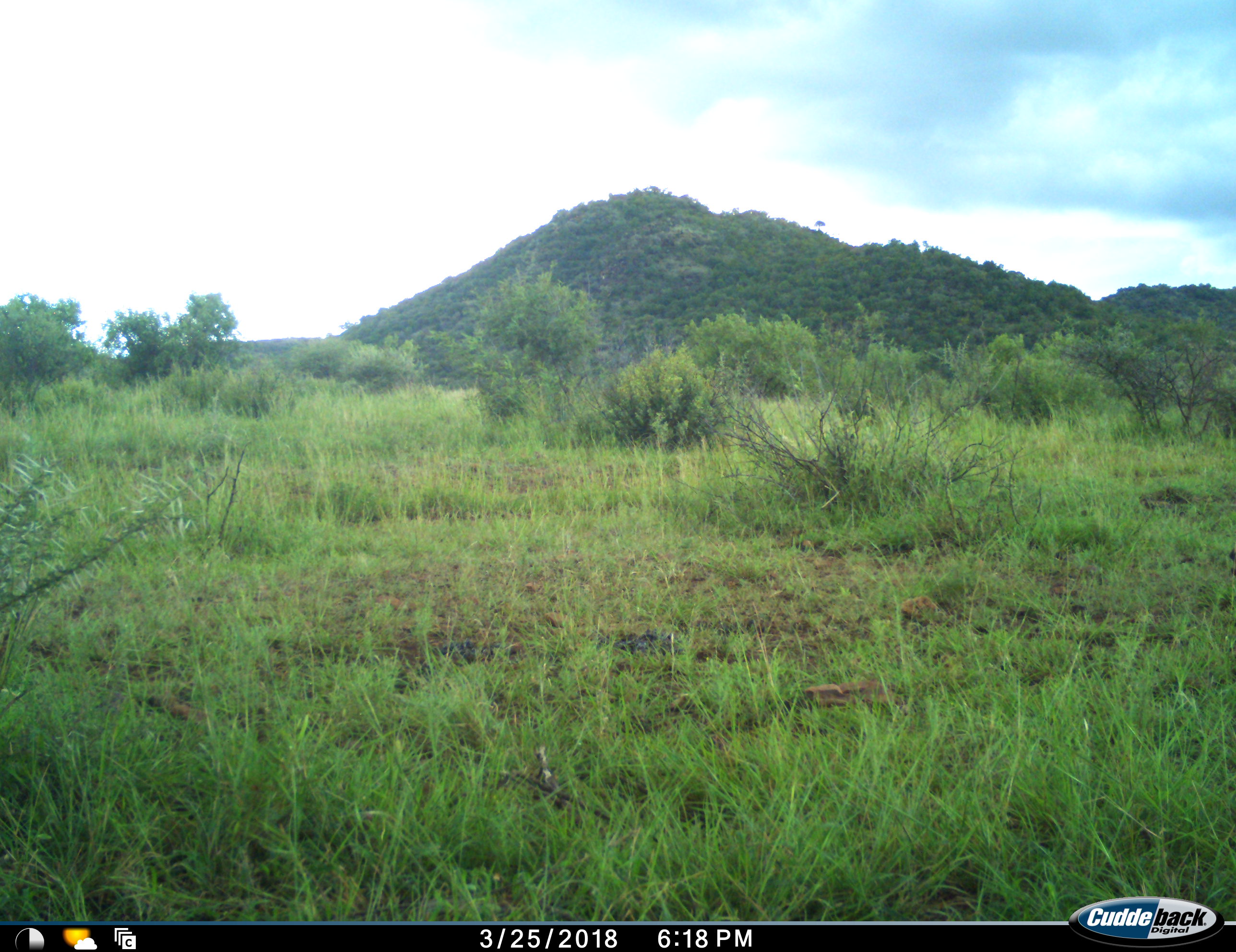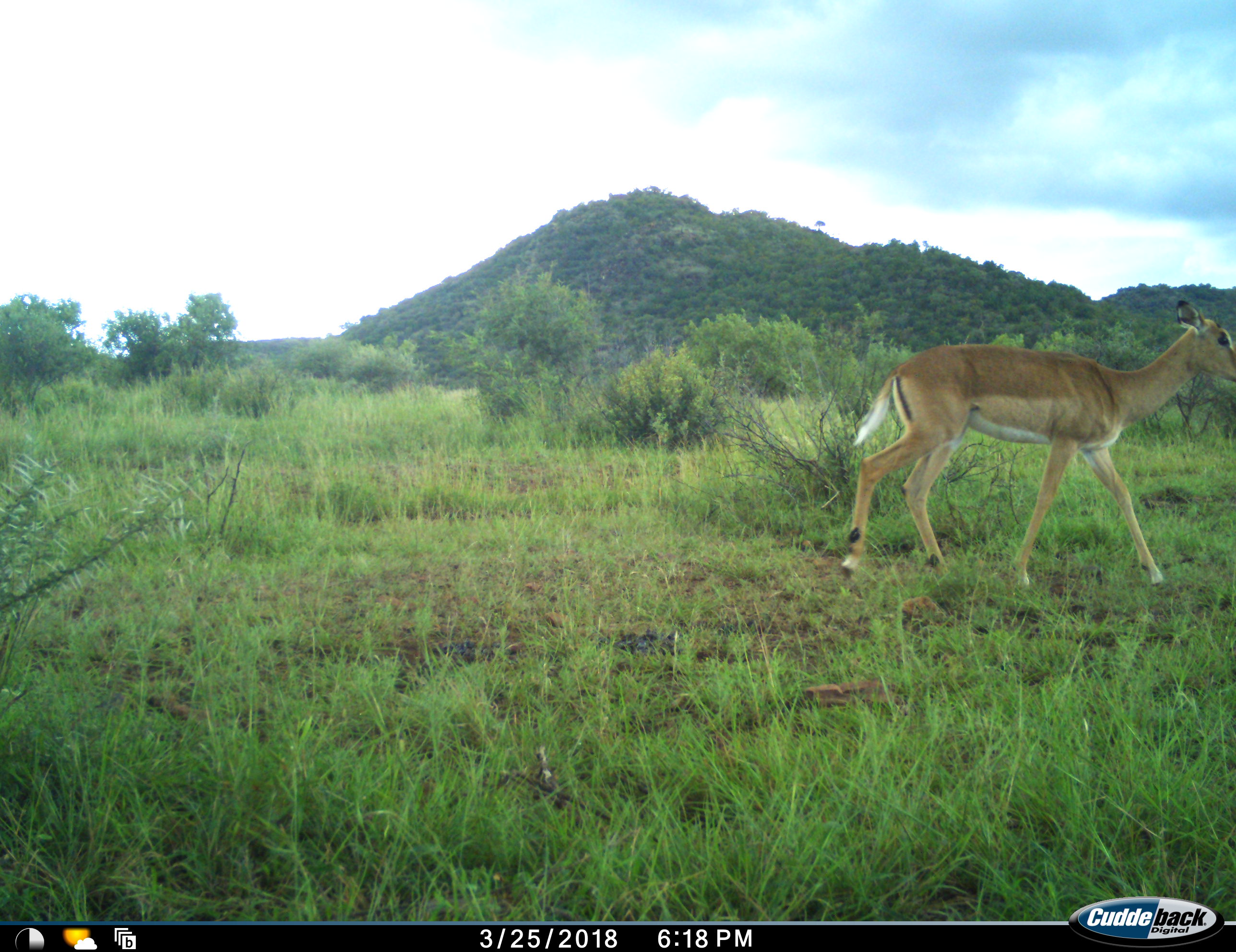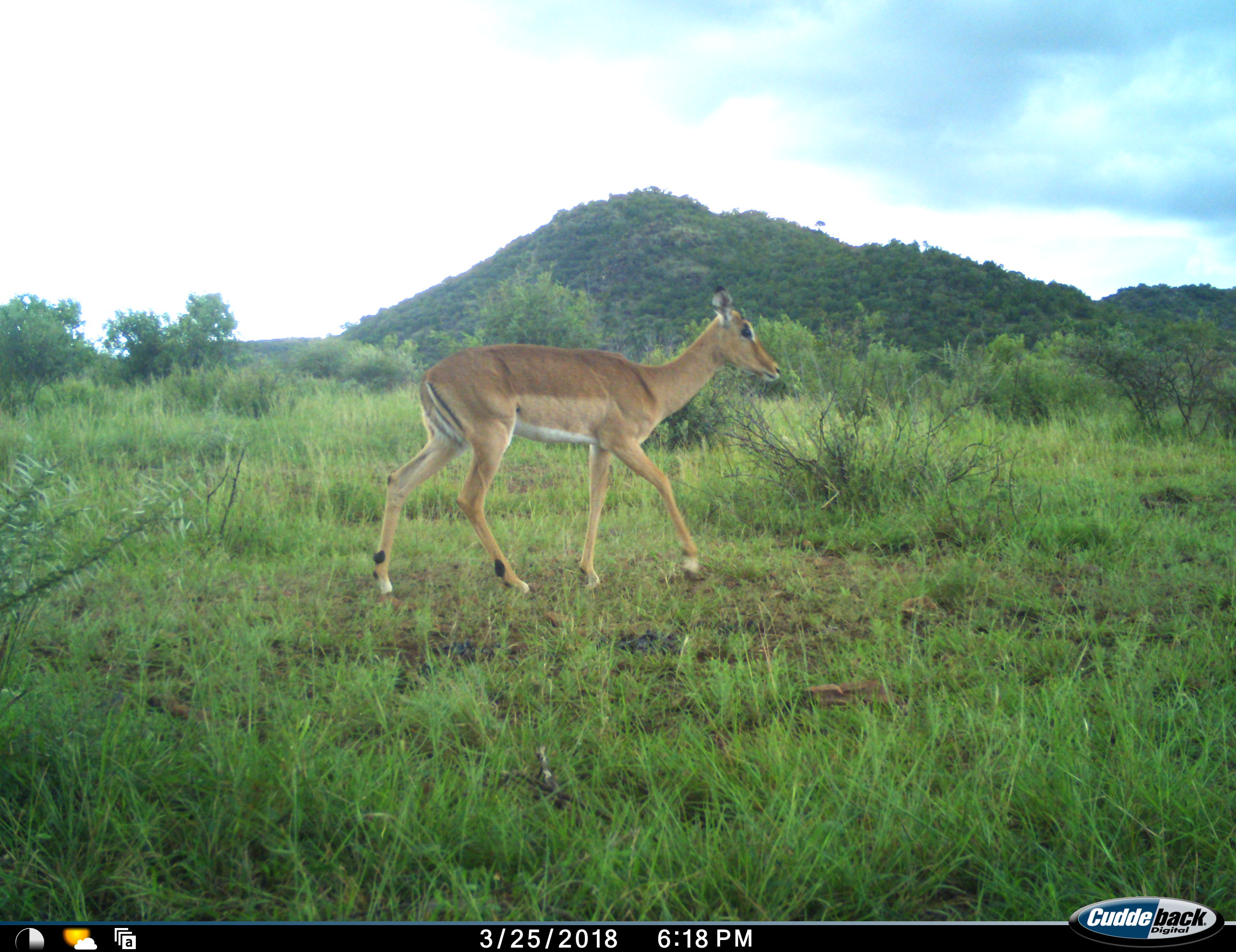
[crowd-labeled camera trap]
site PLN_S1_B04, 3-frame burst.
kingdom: Animalia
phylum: Chordata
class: Mammalia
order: Artiodactyla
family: Bovidae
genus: Aepyceros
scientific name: Aepyceros melampus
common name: impala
Impala (Aepyceros melampus), count 1. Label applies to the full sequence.